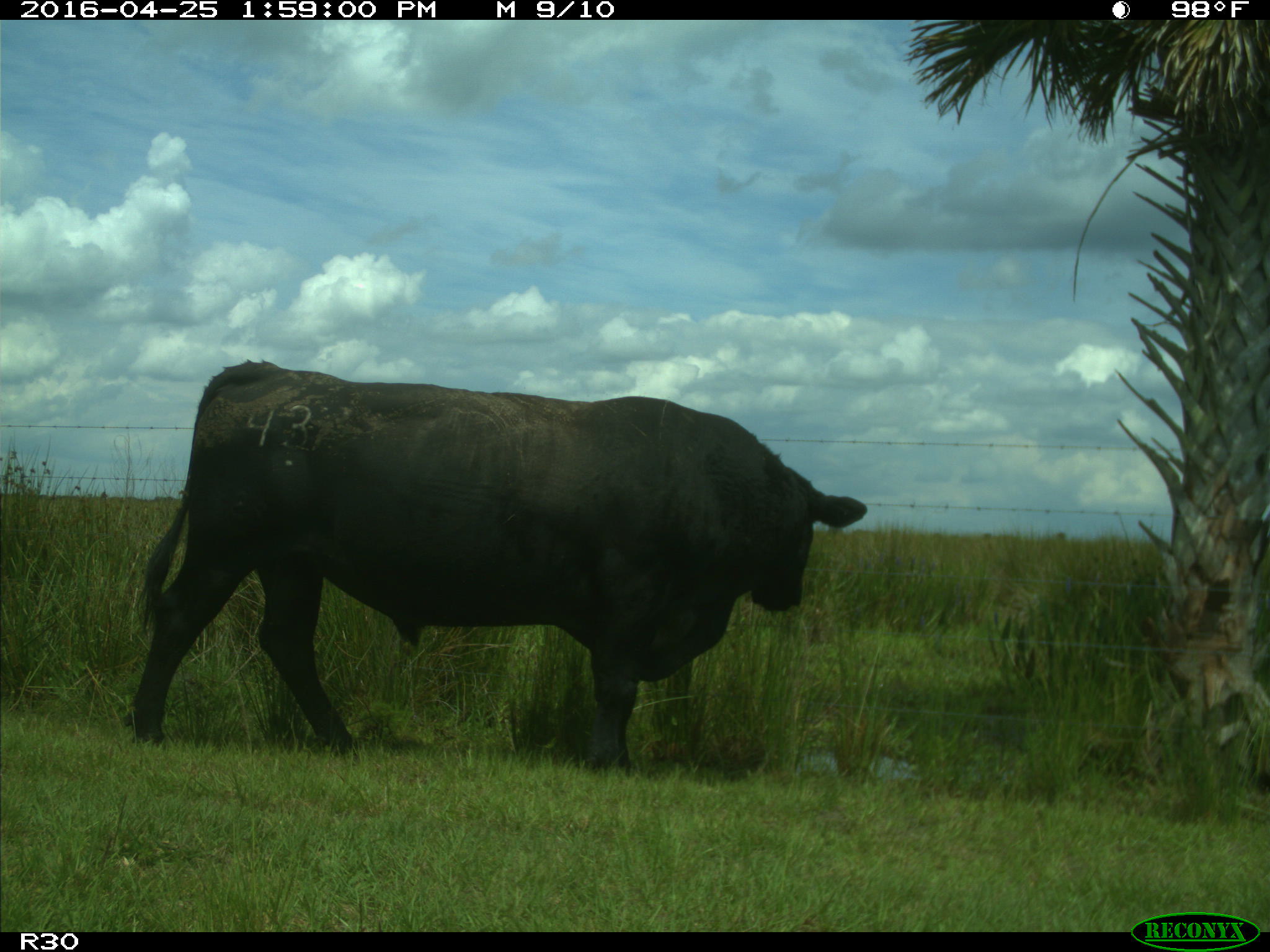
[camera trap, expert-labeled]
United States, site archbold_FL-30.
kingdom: Animalia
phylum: Chordata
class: Mammalia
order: Artiodactyla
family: Bovidae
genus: Bos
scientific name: Bos taurus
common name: domestic cow